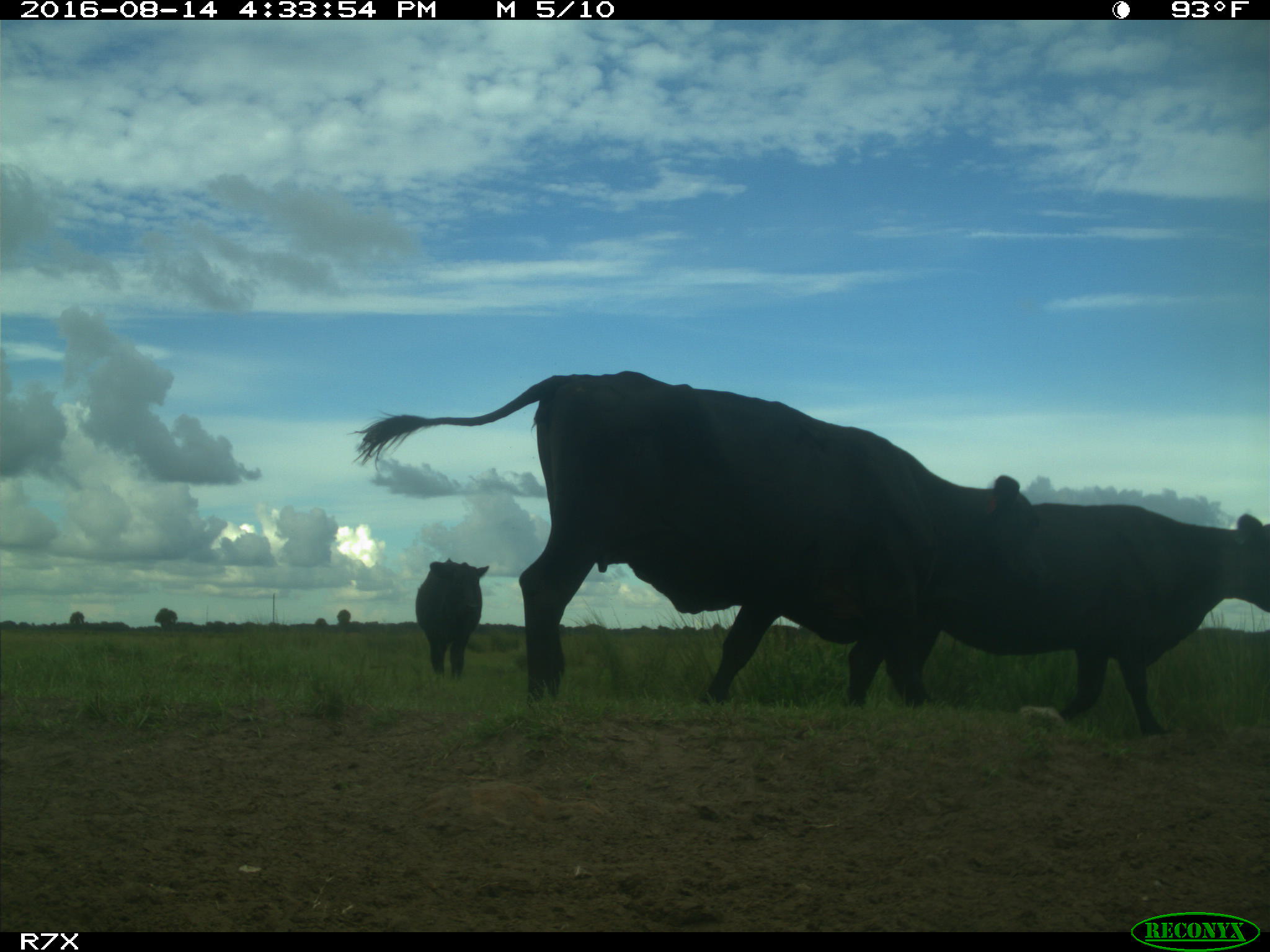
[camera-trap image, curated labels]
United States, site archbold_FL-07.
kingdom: Animalia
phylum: Chordata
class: Mammalia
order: Artiodactyla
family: Bovidae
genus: Bos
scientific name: Bos taurus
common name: domestic cow